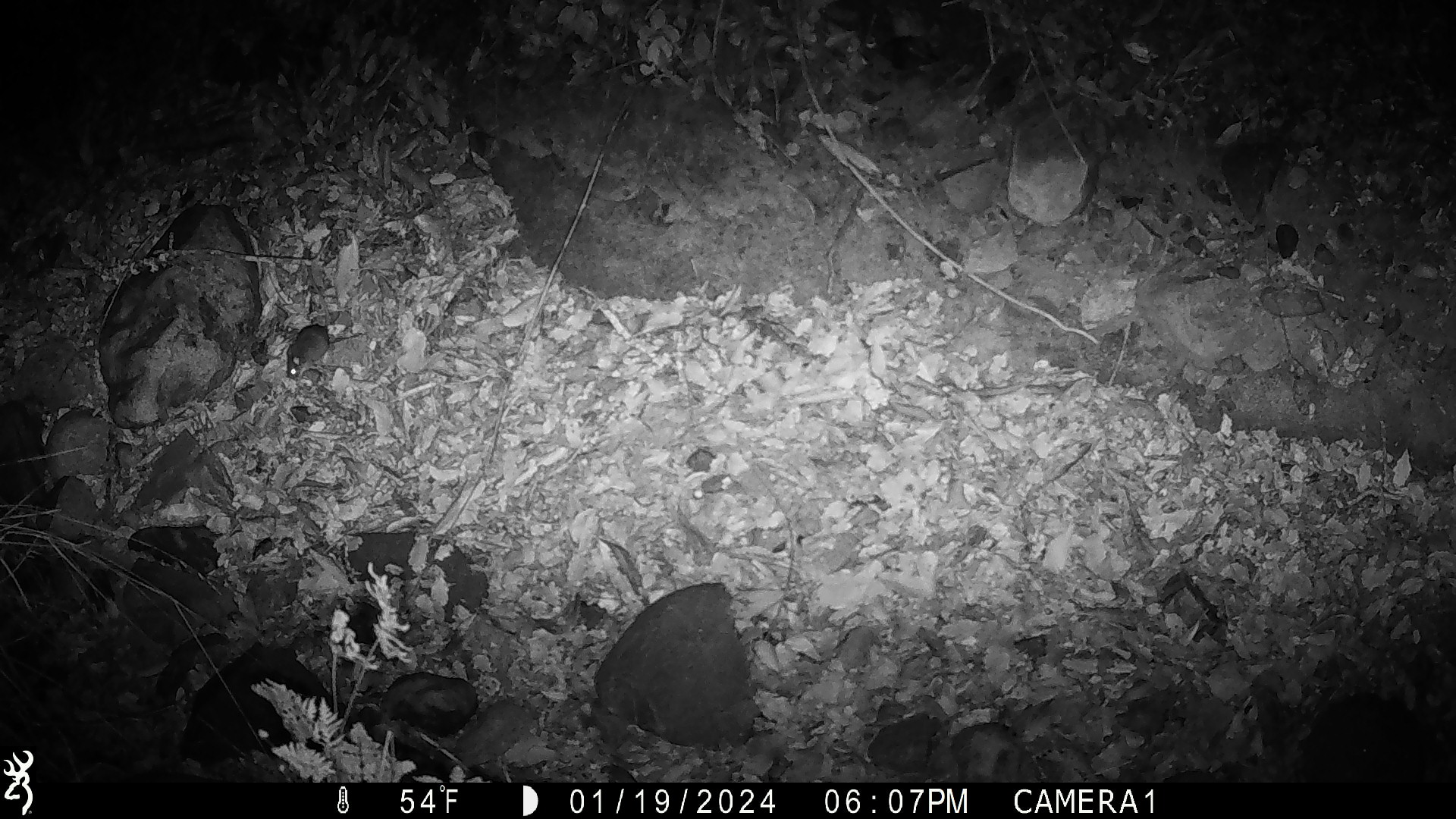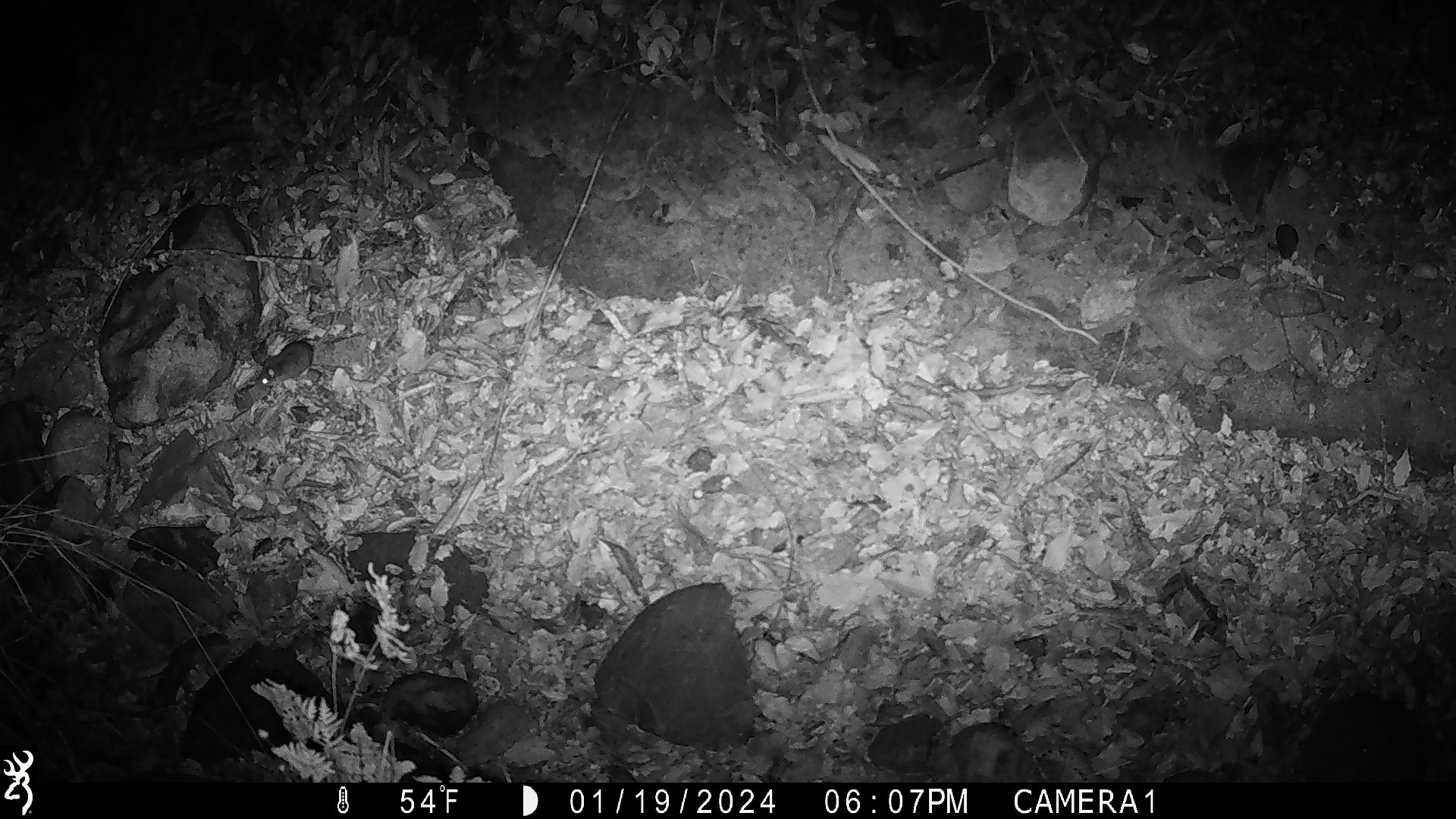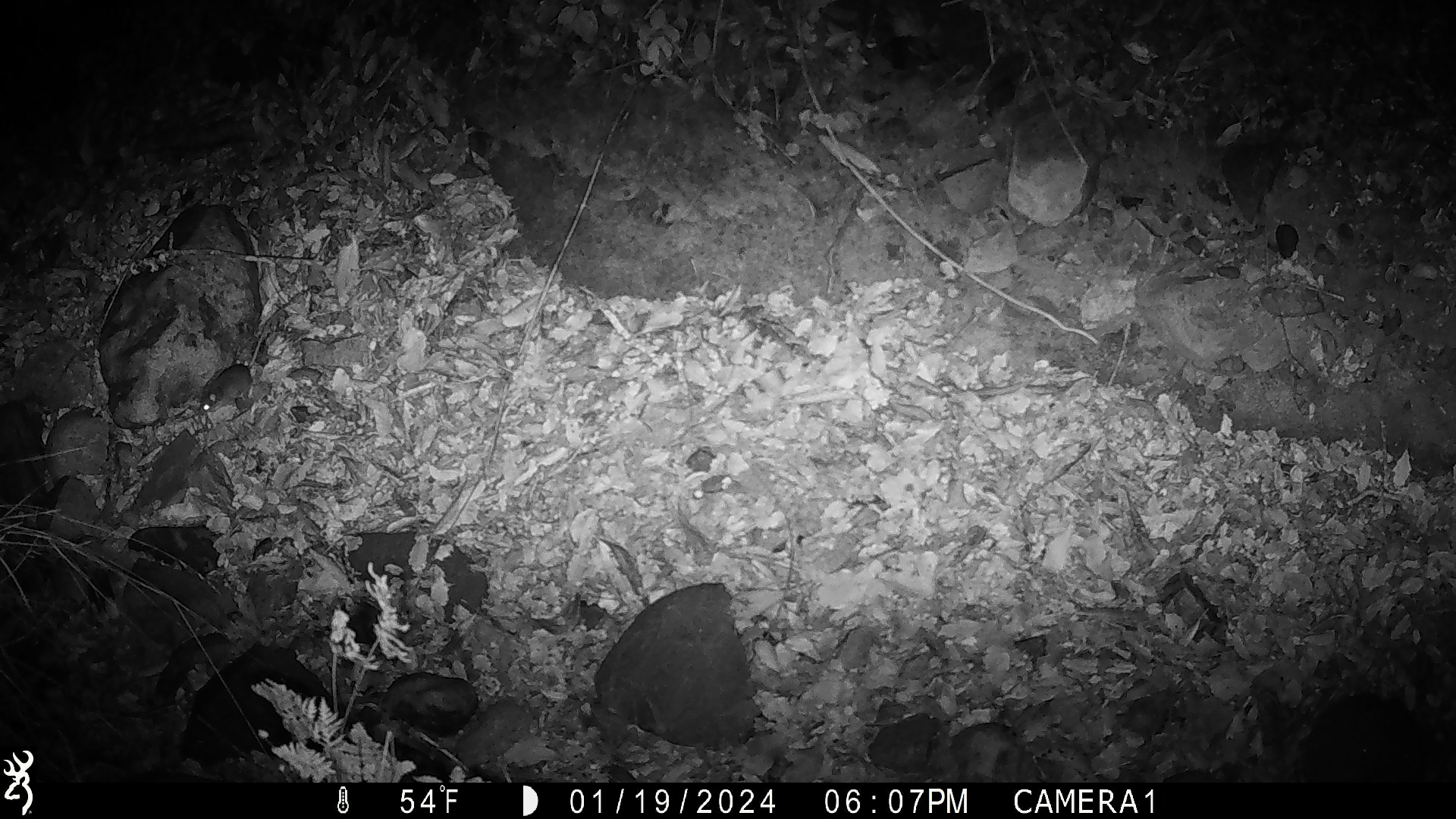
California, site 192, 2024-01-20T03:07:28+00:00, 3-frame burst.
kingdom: Animalia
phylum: Chordata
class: Mammalia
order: Rodentia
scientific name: Rodentia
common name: mouse or rat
Mouse or rat (Rodentia).